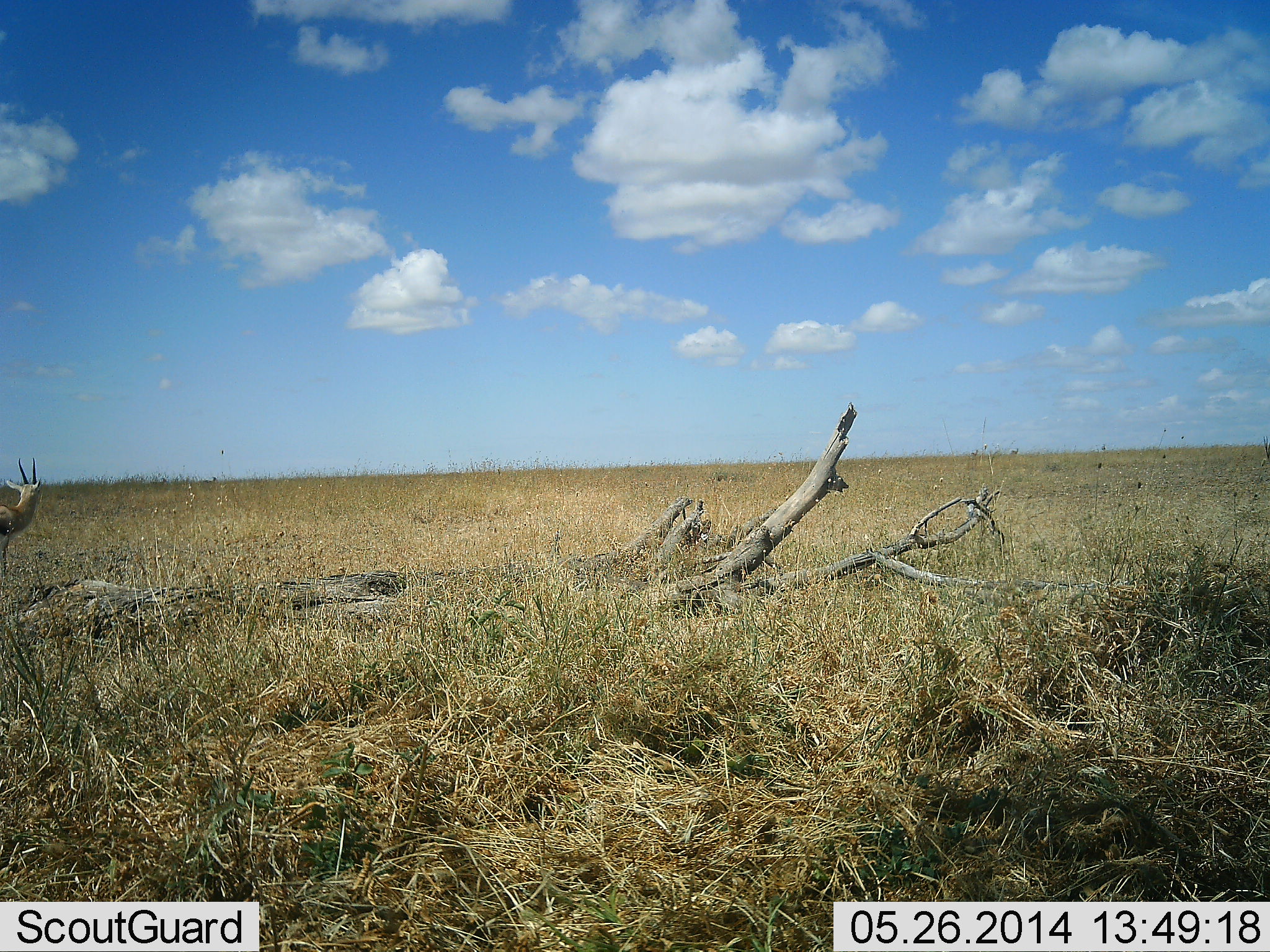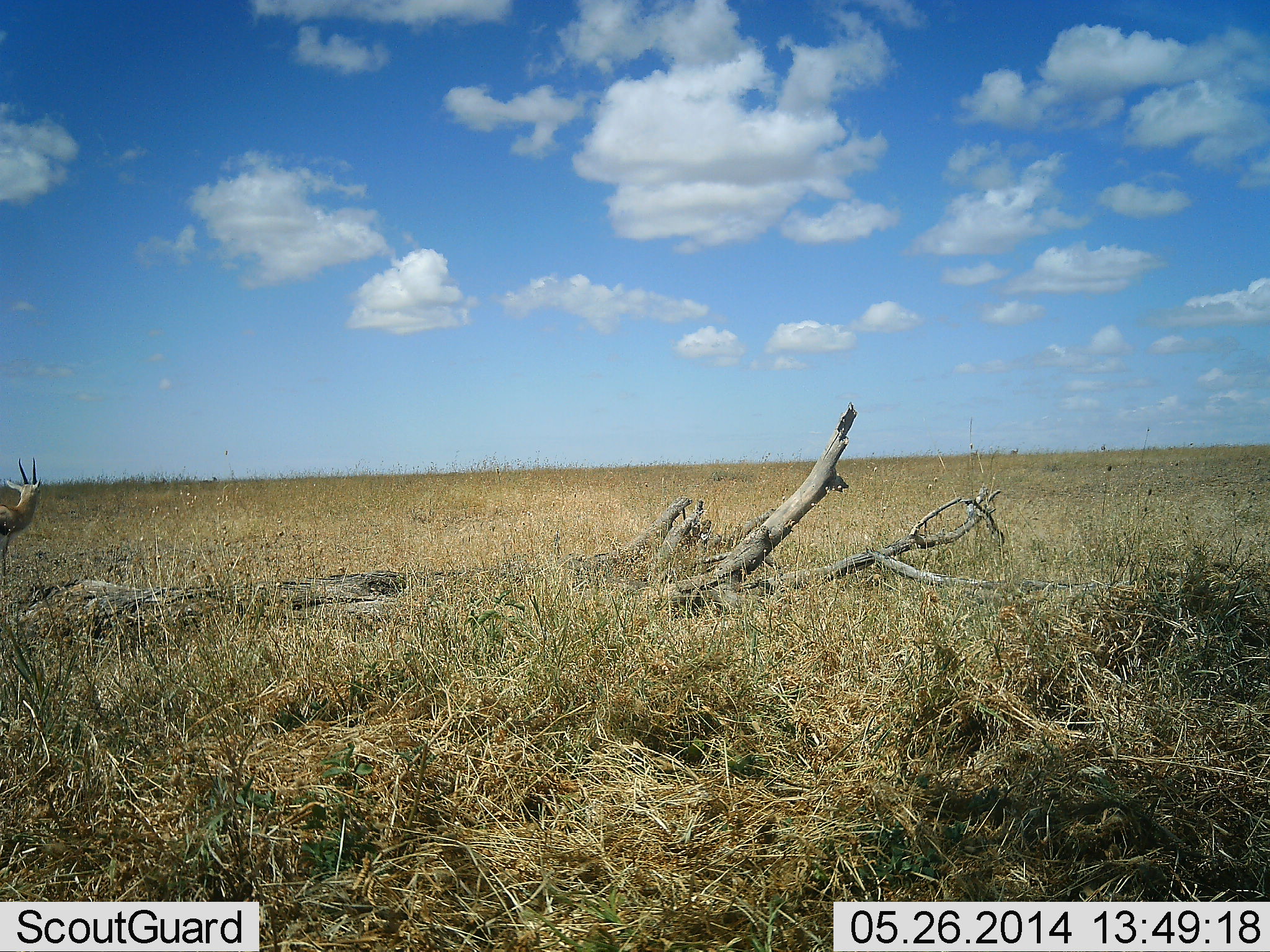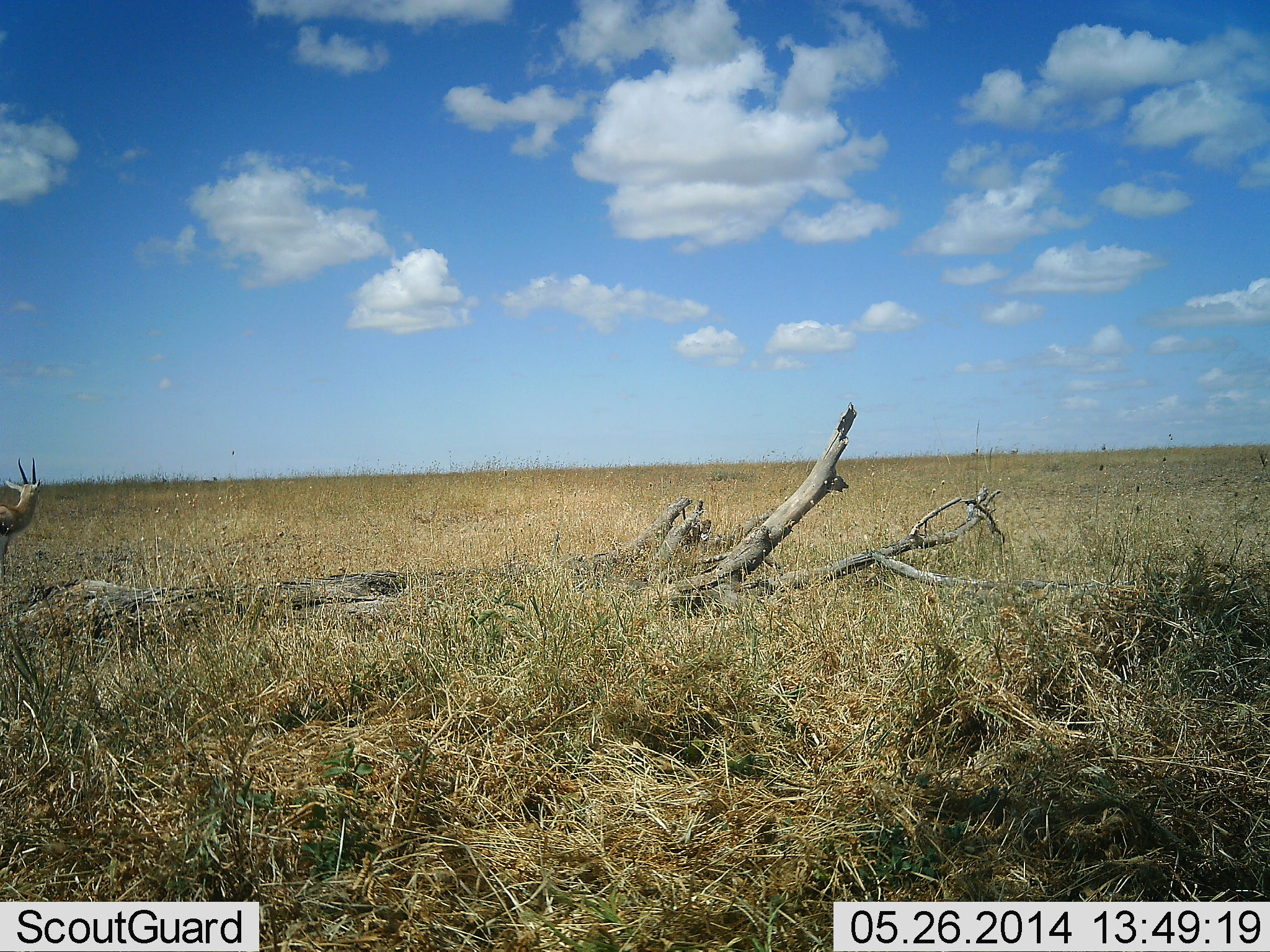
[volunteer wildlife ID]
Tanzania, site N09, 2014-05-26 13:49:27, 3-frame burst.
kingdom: Animalia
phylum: Chordata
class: Mammalia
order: Artiodactyla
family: Bovidae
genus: Eudorcas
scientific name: Eudorcas thomsonii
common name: thomson's gazelle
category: gazellethomsons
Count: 1.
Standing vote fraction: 100%.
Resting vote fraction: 0%.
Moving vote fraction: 0%.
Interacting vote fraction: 0%.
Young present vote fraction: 0%.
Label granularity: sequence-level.